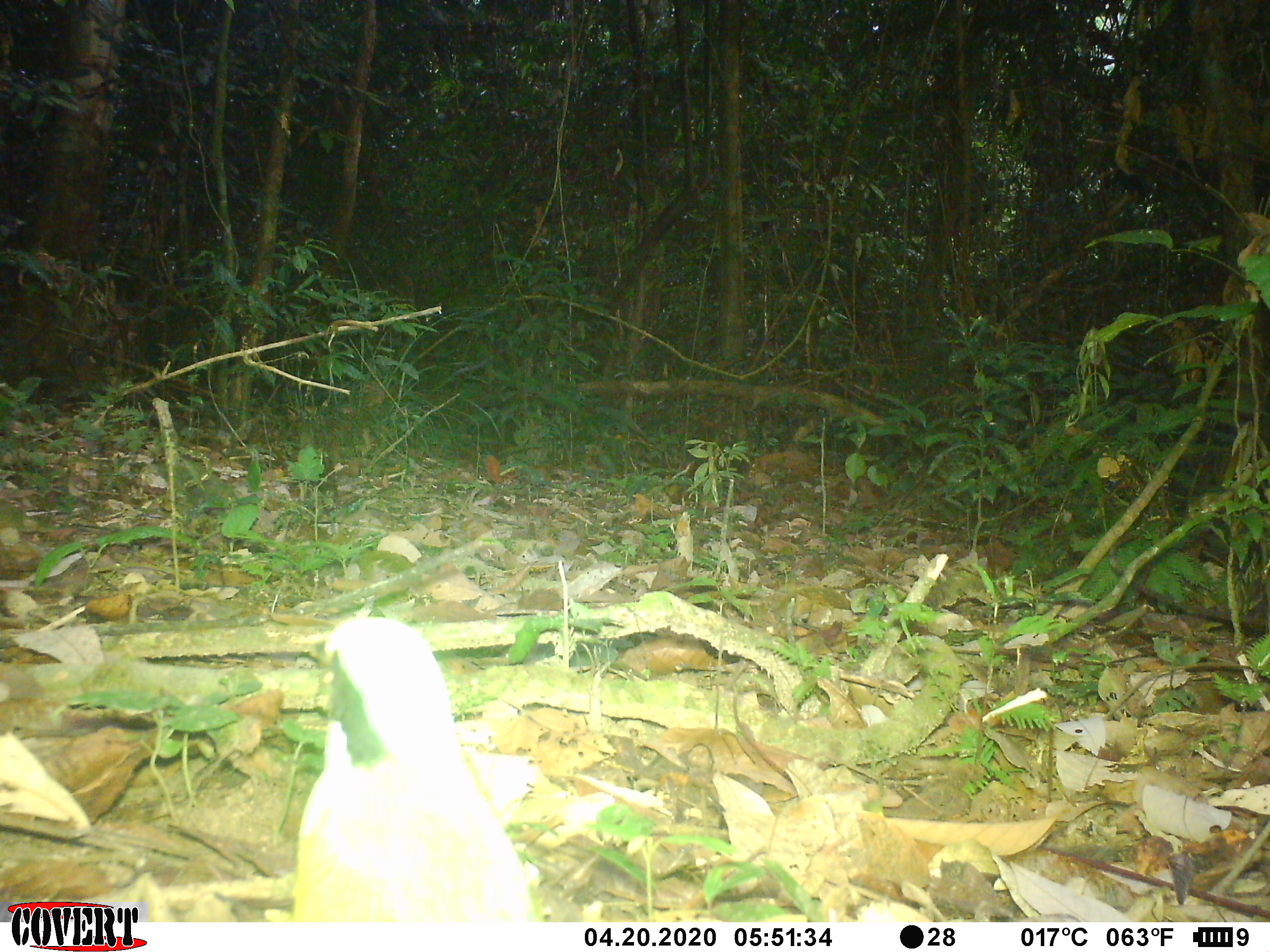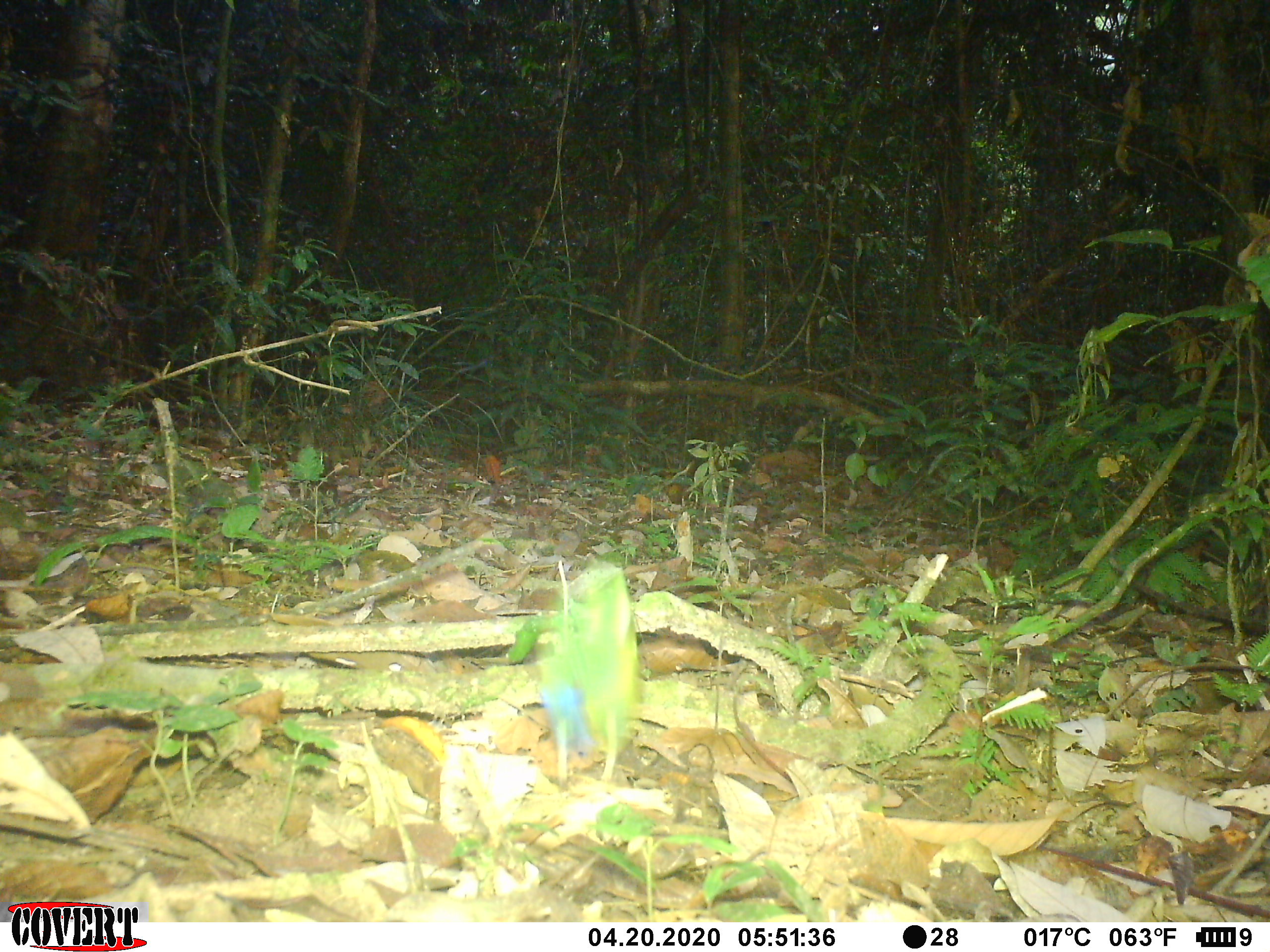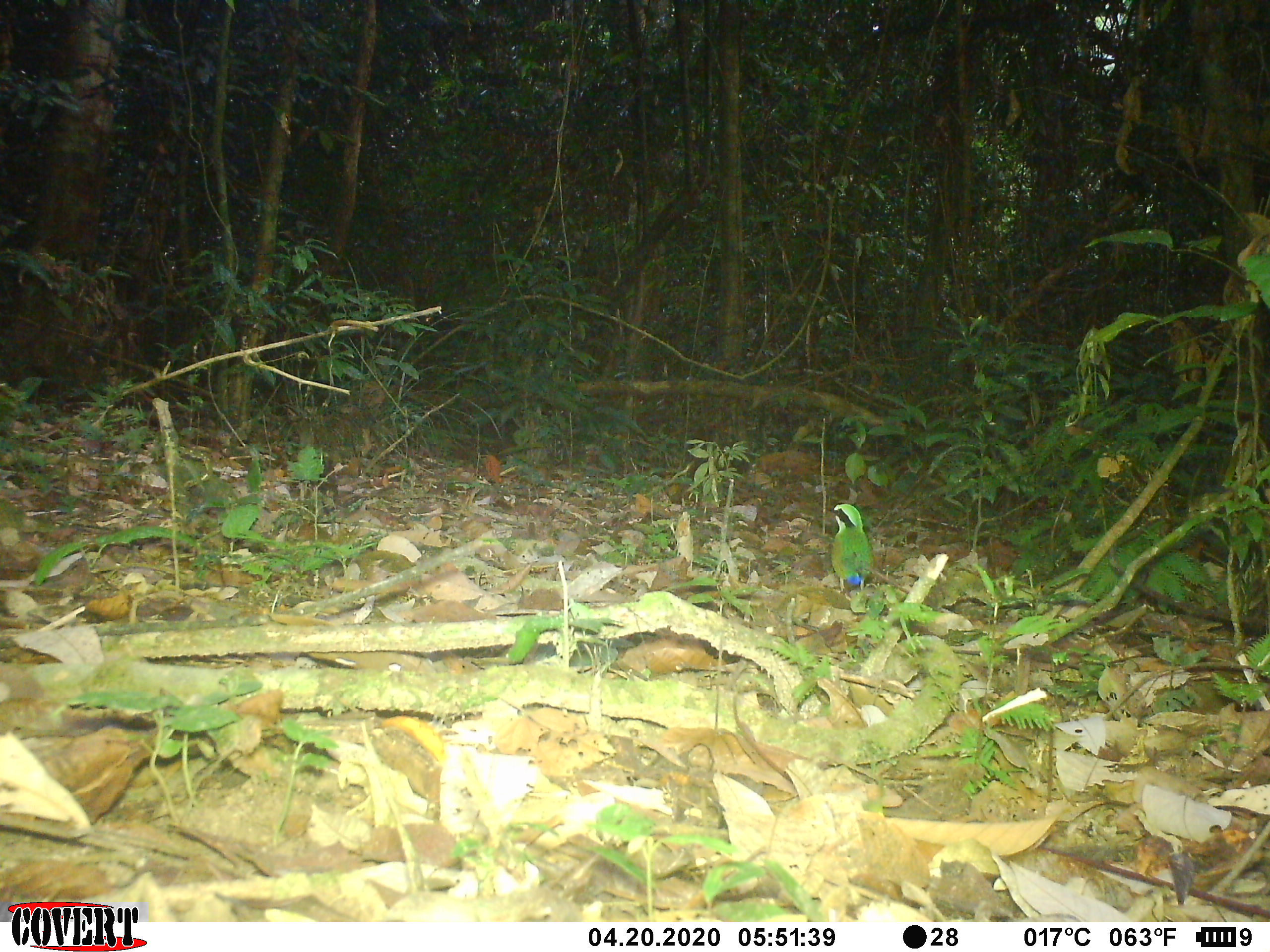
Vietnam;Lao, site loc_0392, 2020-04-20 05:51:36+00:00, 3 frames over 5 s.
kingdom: Animalia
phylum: Chordata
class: Aves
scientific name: Aves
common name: bird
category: unidentified bird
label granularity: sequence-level